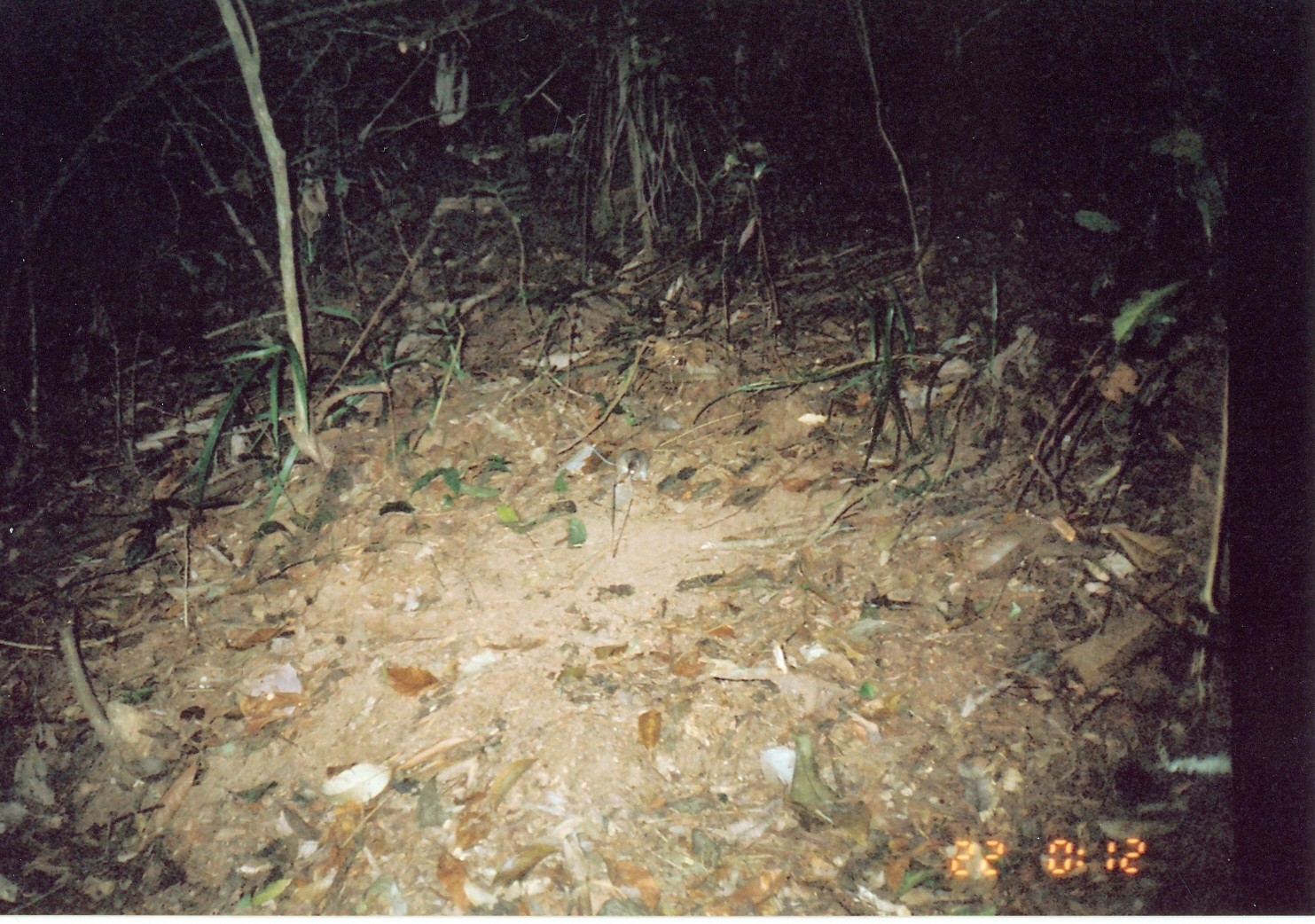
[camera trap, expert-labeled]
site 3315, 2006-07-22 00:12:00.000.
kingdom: Animalia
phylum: Chordata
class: Mammalia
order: Rodentia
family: Muridae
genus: Rattus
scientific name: Rattus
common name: rodent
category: unknown rat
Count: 1.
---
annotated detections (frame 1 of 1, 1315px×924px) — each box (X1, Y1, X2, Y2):
unknown rat: (581, 439, 651, 483)